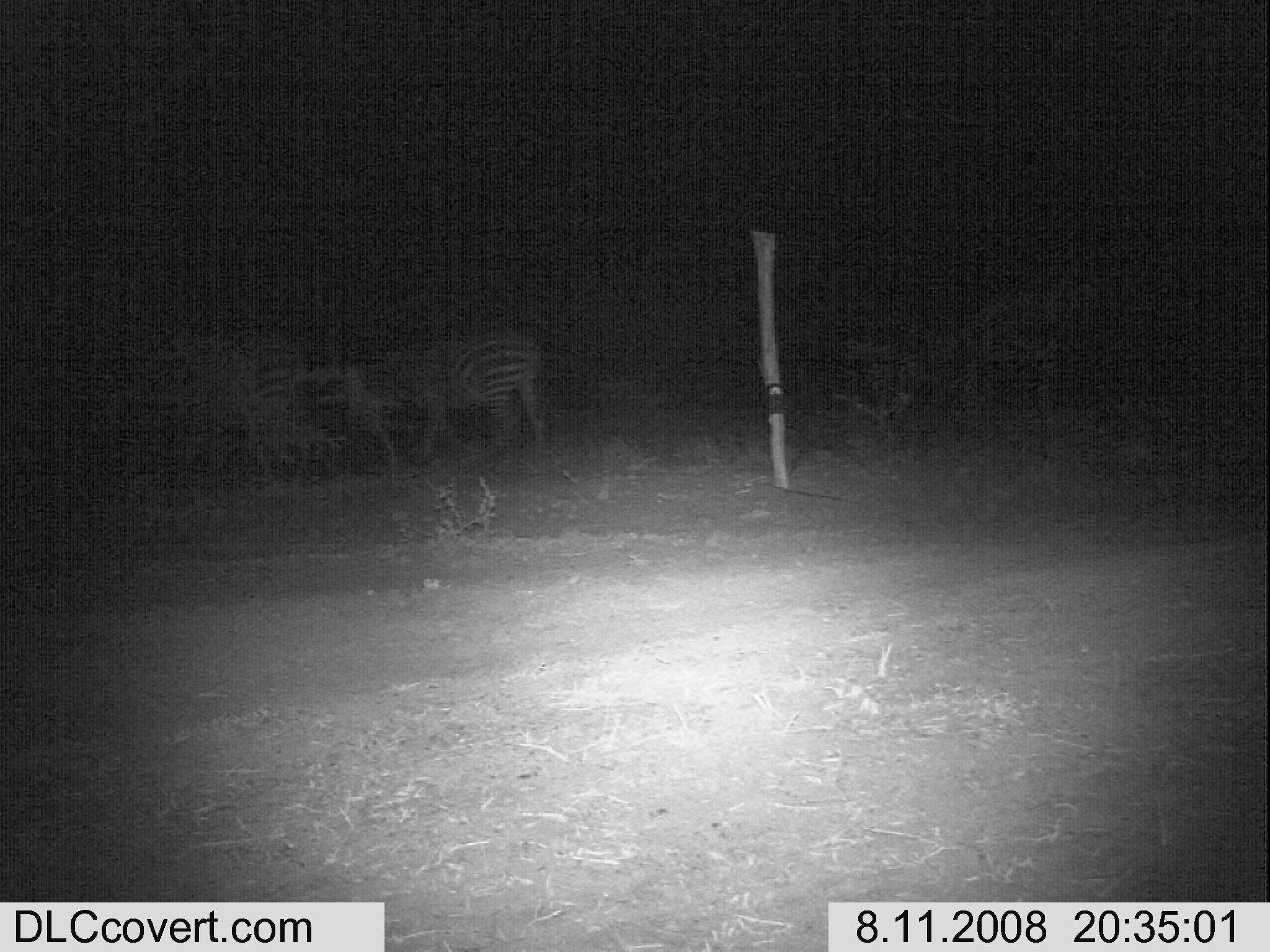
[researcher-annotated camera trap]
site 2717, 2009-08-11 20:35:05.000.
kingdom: Animalia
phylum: Chordata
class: Mammalia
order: Perissodactyla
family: Equidae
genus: Equus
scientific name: Equus quagga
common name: plains zebra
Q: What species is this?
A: Equus quagga (plains zebra).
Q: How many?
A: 2.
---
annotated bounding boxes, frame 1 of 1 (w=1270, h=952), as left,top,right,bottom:
equus quagga: 354,321,547,468; 175,325,310,487